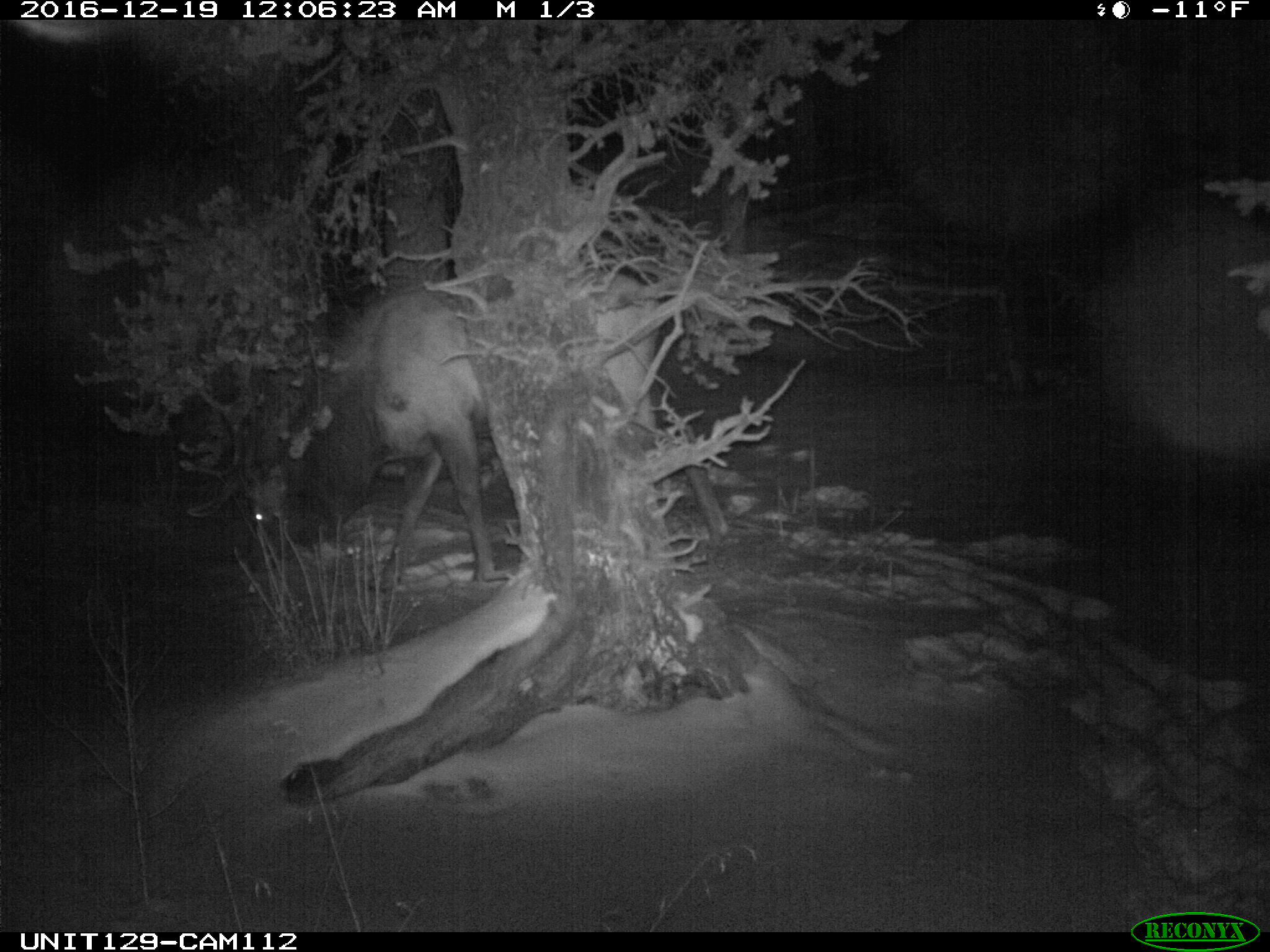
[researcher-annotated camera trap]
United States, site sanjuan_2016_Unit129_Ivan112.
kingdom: Animalia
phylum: Chordata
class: Mammalia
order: Artiodactyla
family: Cervidae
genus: Cervus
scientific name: Cervus elaphus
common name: red deer